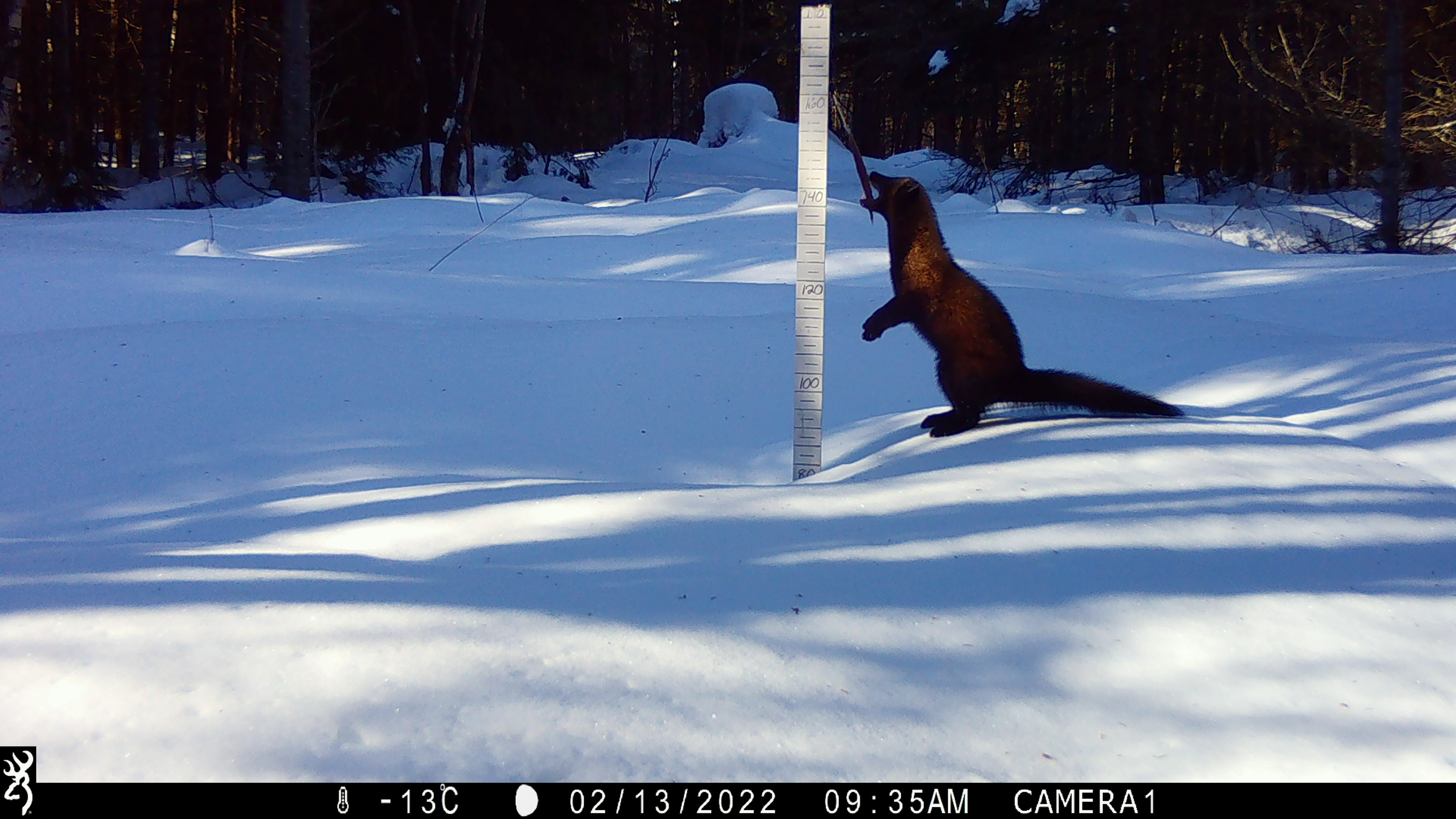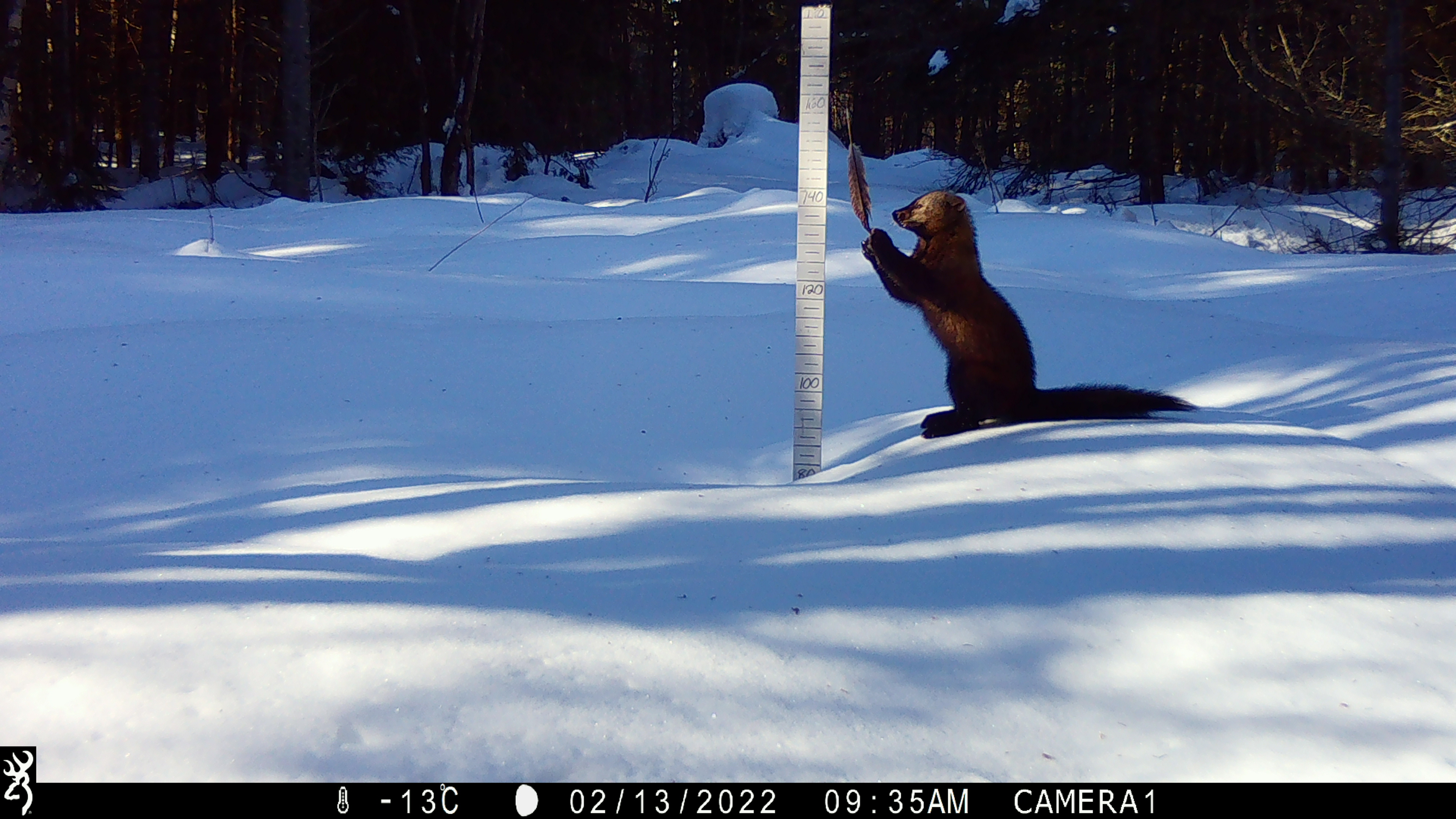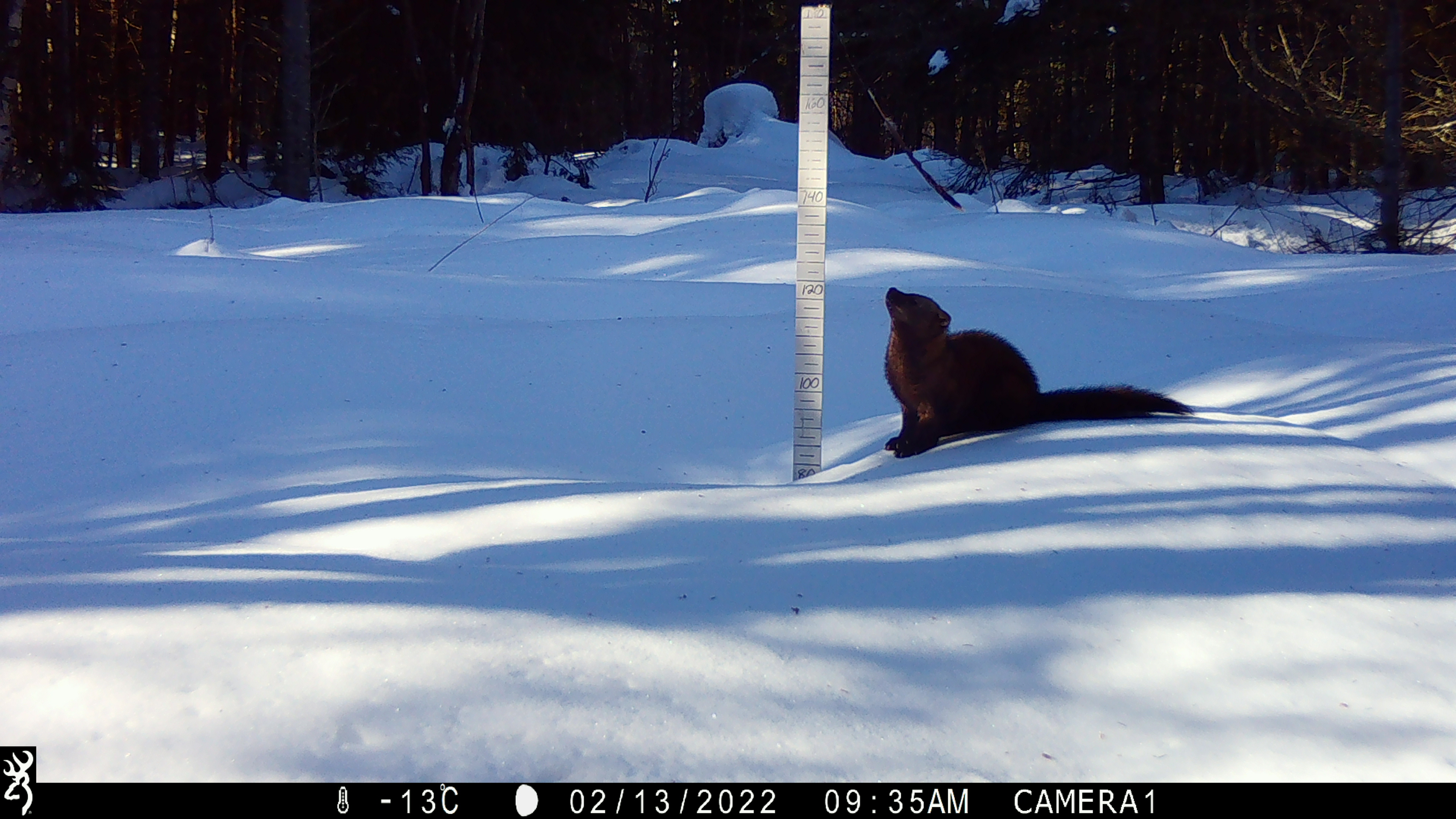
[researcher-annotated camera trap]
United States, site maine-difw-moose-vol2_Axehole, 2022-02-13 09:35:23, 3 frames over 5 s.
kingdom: Animalia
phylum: Chordata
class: Mammalia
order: Carnivora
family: Mustelidae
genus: Pekania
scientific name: Pekania pennanti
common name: fisher